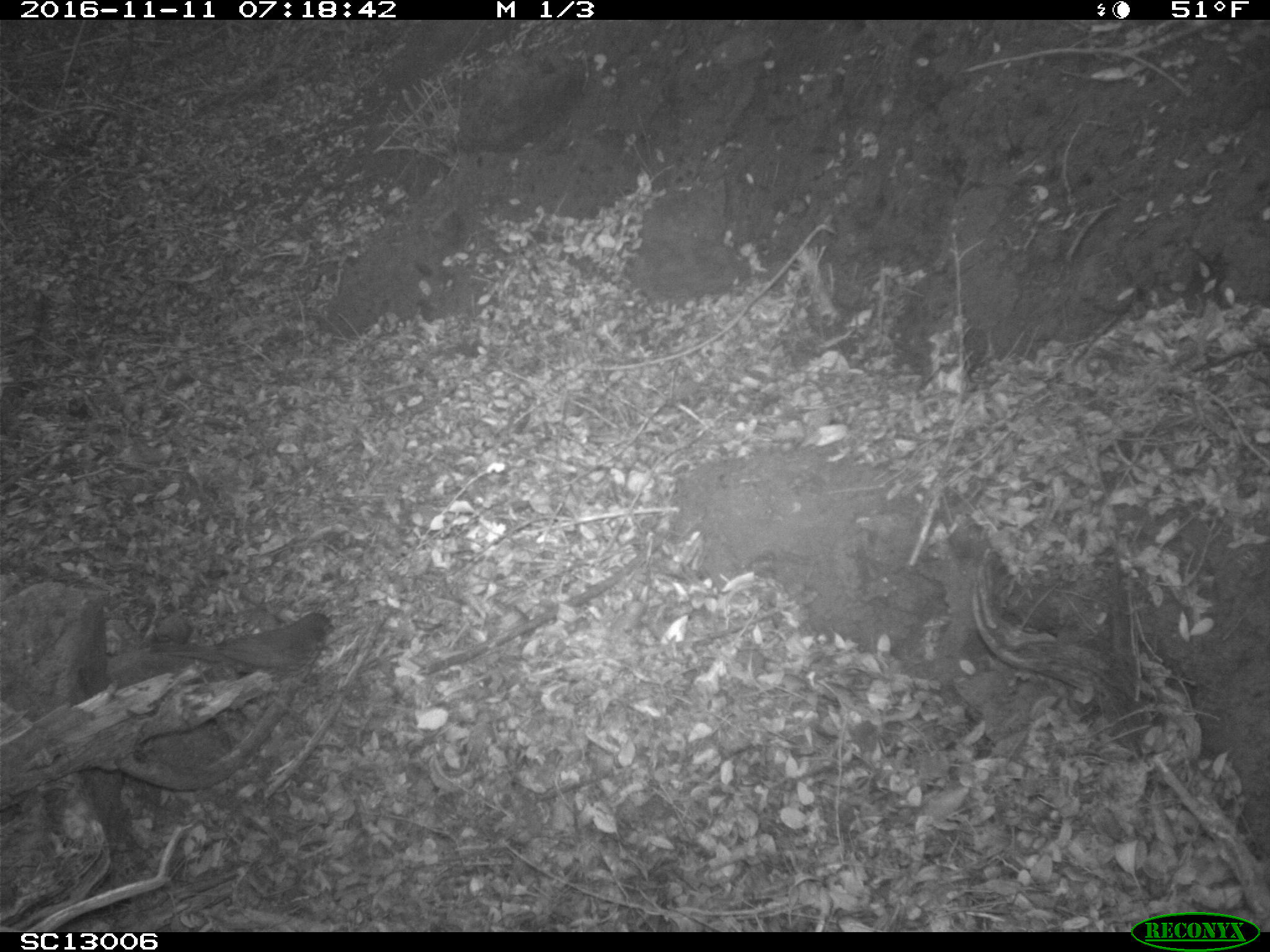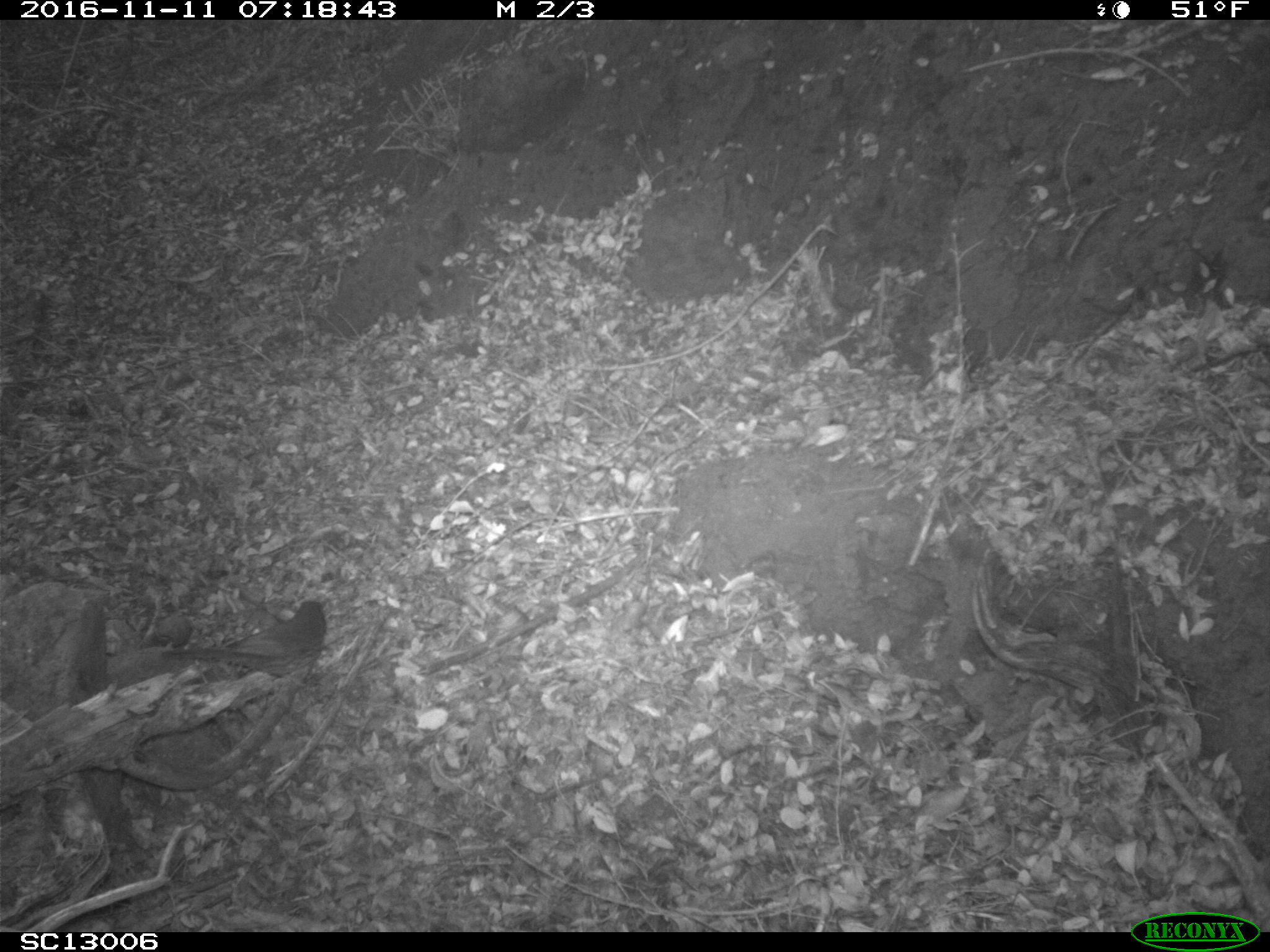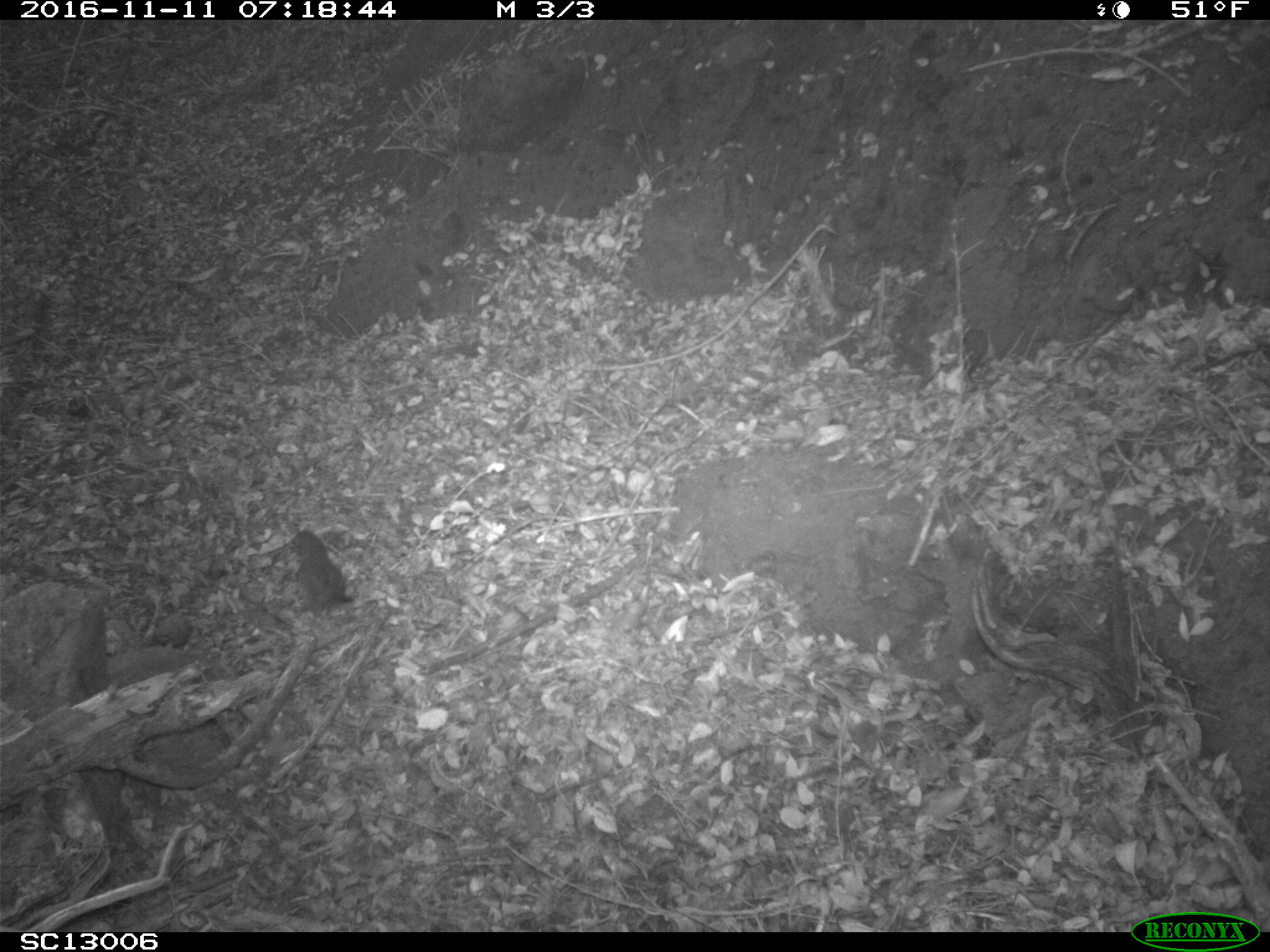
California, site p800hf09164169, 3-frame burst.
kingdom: Animalia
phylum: Chordata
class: Aves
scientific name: Aves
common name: bird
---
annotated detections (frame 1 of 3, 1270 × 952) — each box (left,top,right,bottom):
bird: (165,612,335,686)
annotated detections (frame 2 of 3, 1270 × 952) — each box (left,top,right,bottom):
bird: (160,598,326,688)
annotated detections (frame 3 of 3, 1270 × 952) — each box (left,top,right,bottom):
bird: (265,532,353,618)